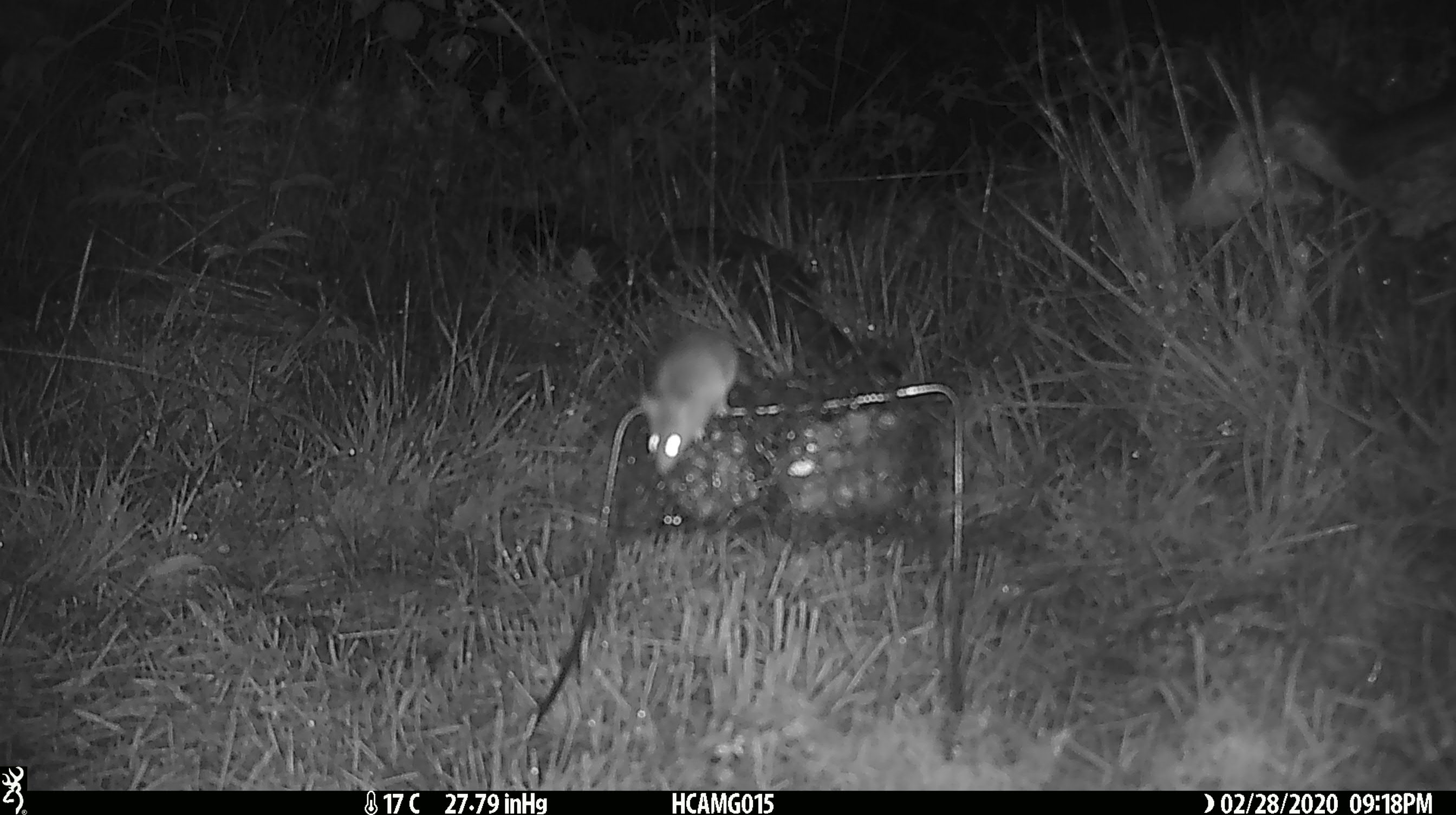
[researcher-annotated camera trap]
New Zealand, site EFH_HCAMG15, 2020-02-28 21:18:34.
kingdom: Animalia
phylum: Chordata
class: Mammalia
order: Rodentia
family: Muridae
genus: Mus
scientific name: Mus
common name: mouse